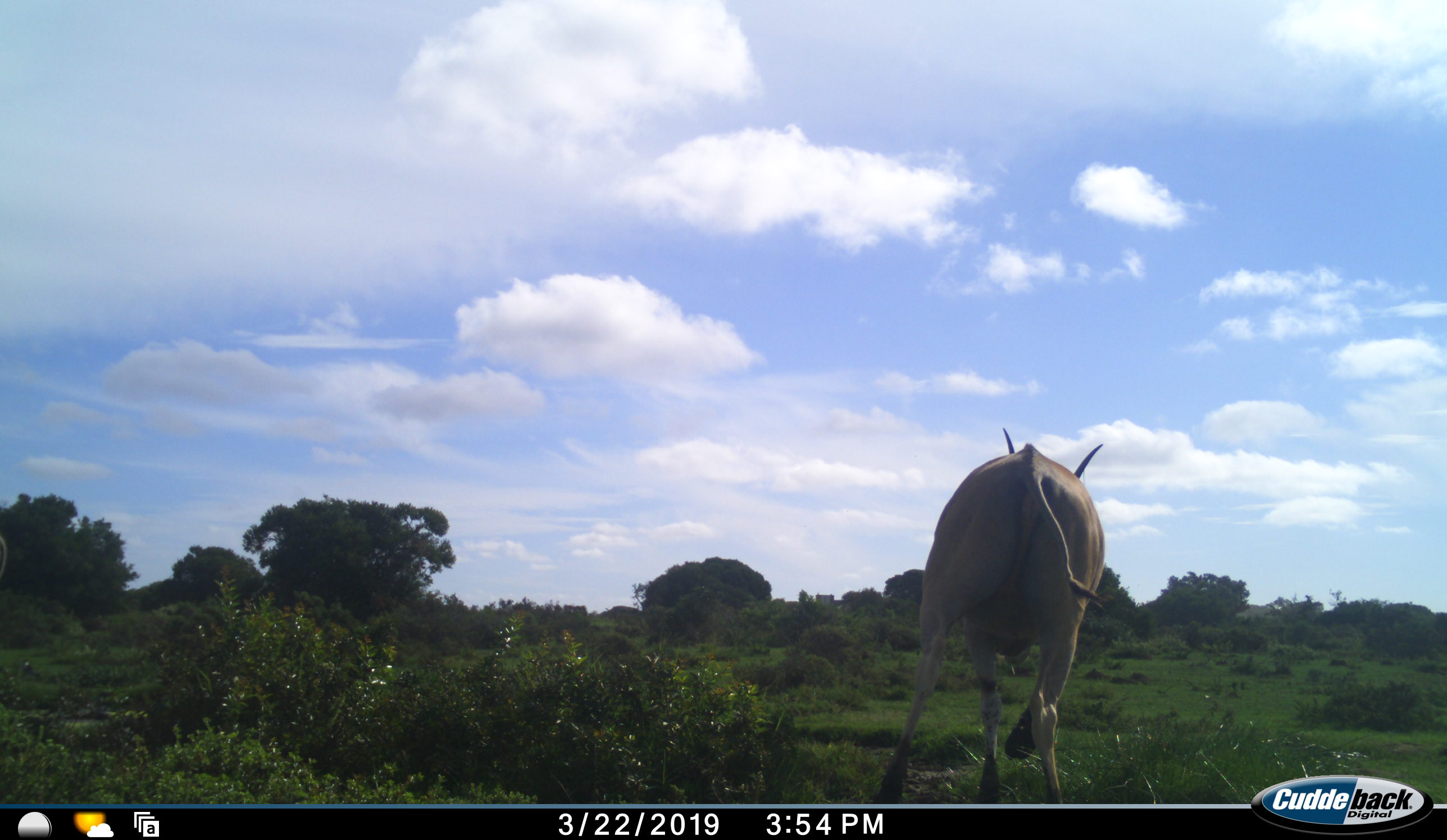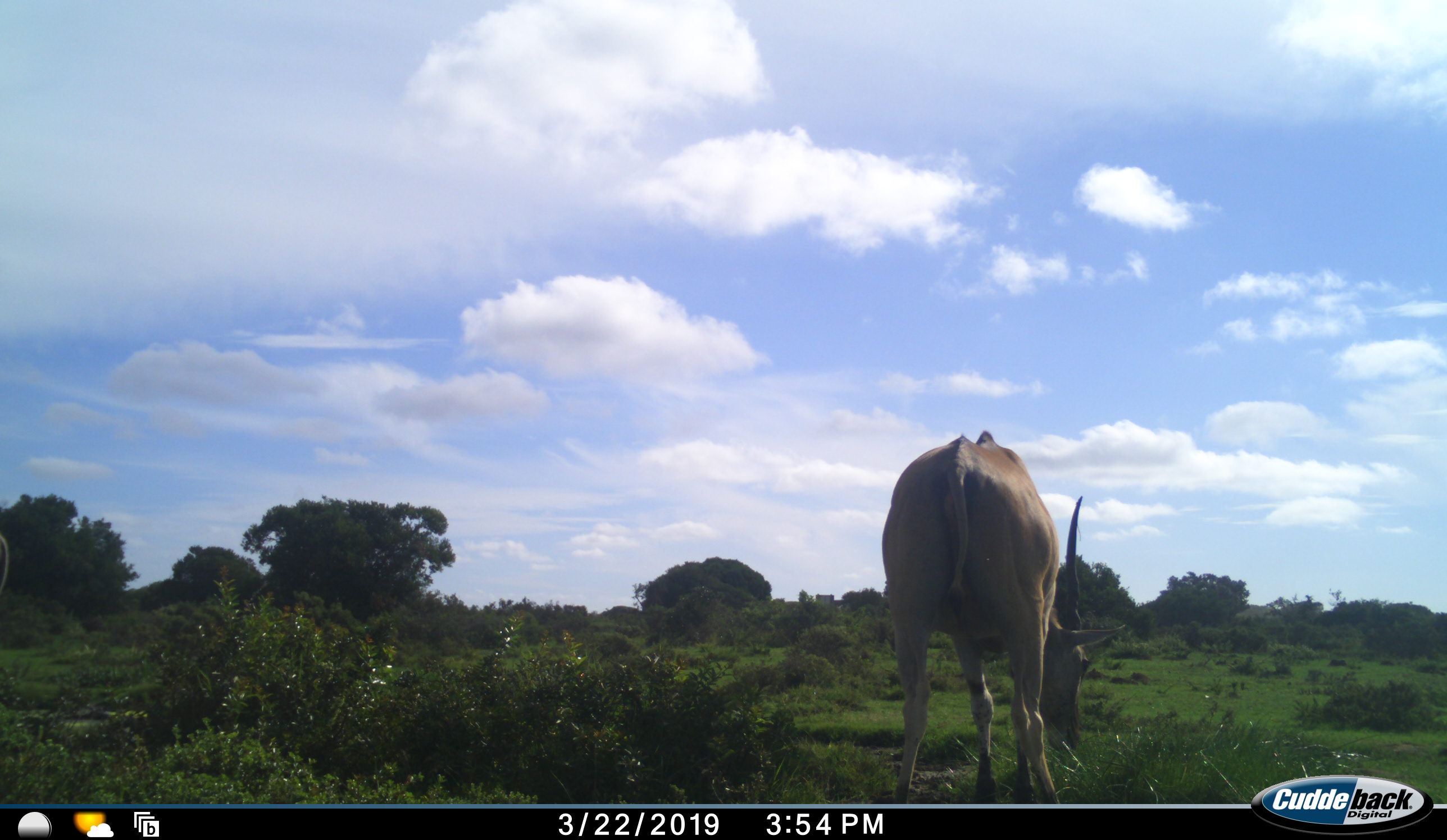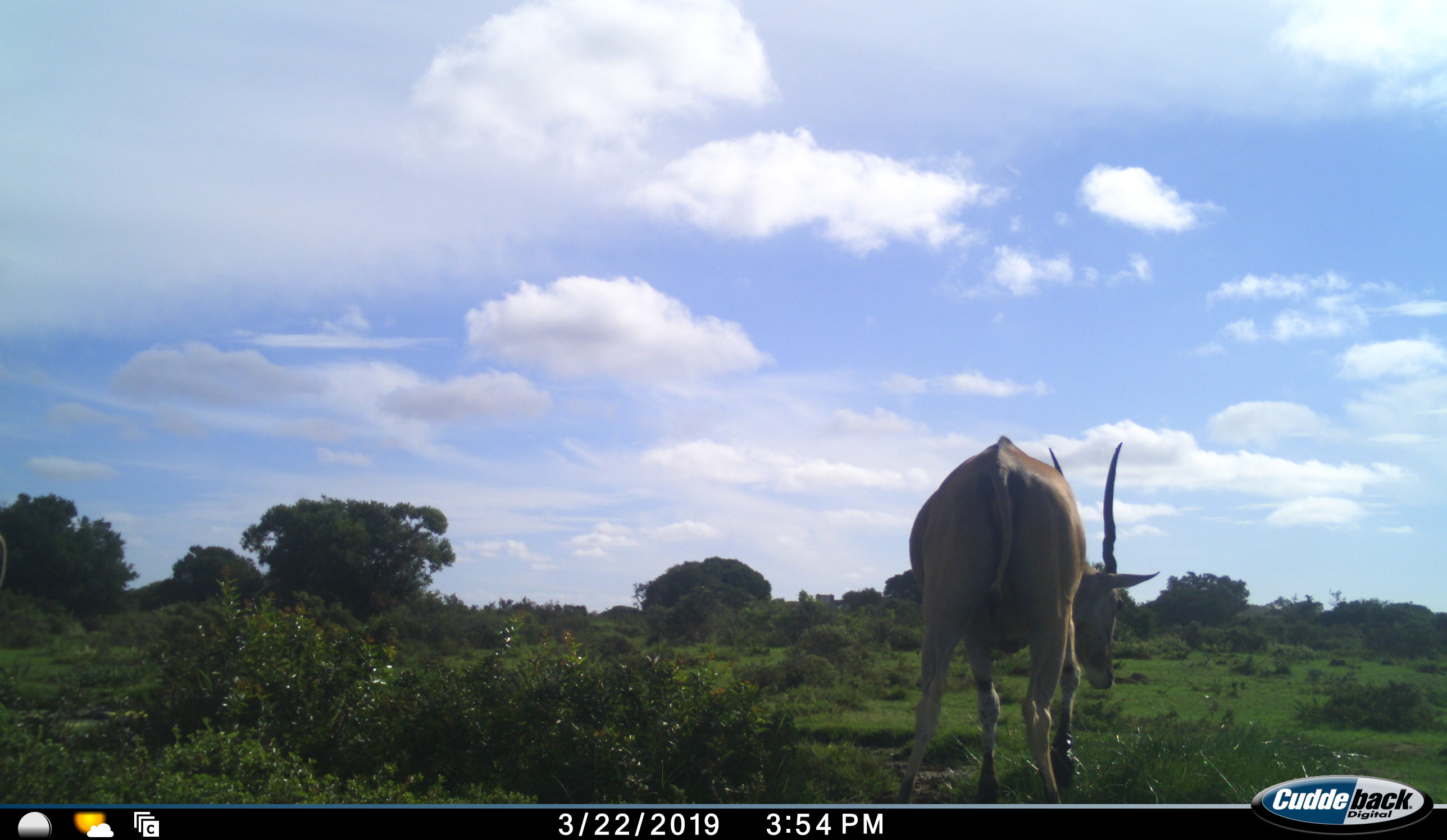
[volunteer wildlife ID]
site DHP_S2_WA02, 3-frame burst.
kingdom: Animalia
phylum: Chordata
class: Mammalia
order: Artiodactyla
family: Bovidae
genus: Tragelaphus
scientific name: Tragelaphus oryx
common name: eland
Eland (Tragelaphus oryx), count 1. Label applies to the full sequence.